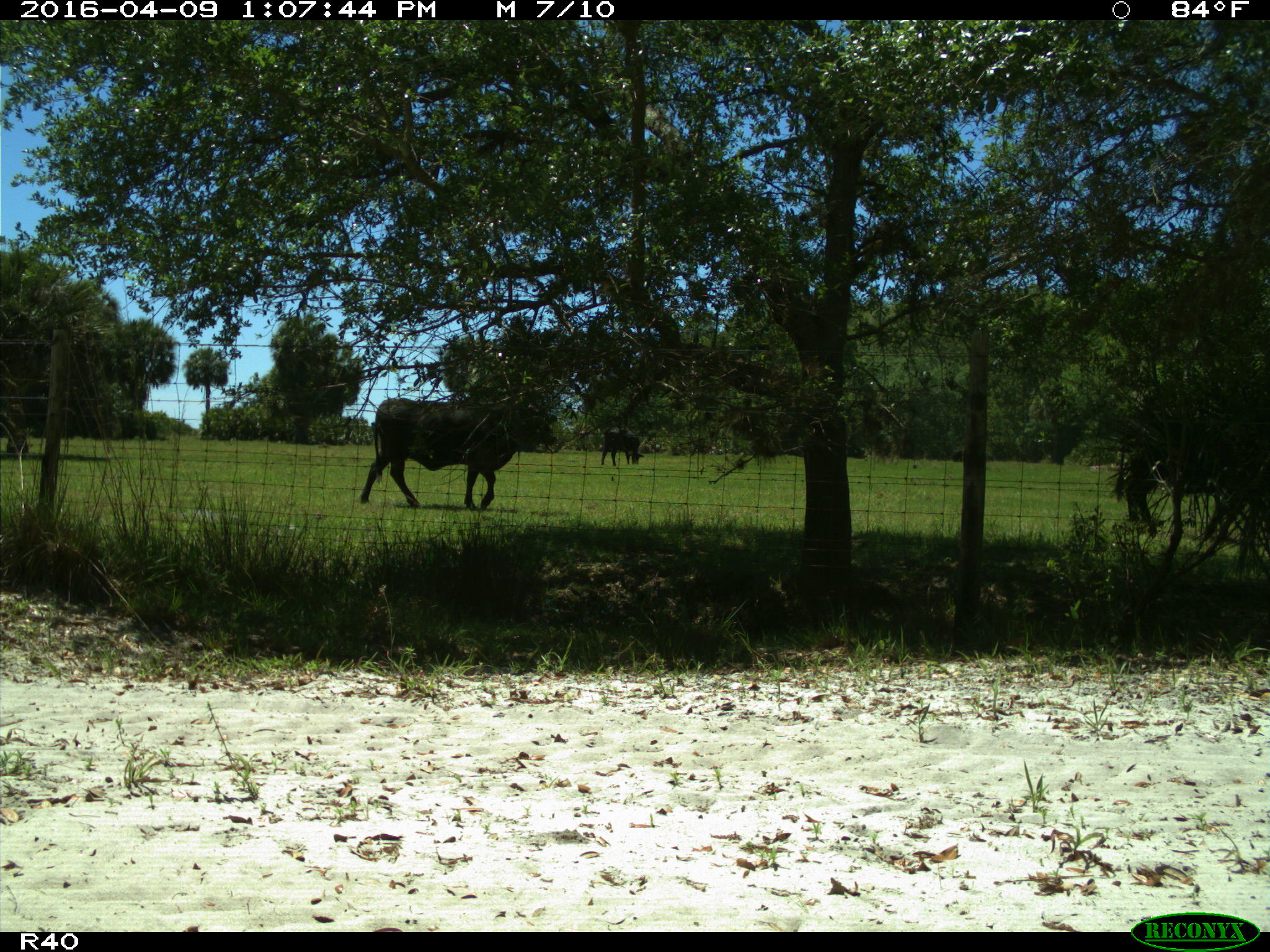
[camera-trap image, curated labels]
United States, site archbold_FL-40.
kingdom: Animalia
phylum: Chordata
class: Mammalia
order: Artiodactyla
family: Bovidae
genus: Bos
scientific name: Bos taurus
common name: domestic cow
Bos taurus (domestic cow).